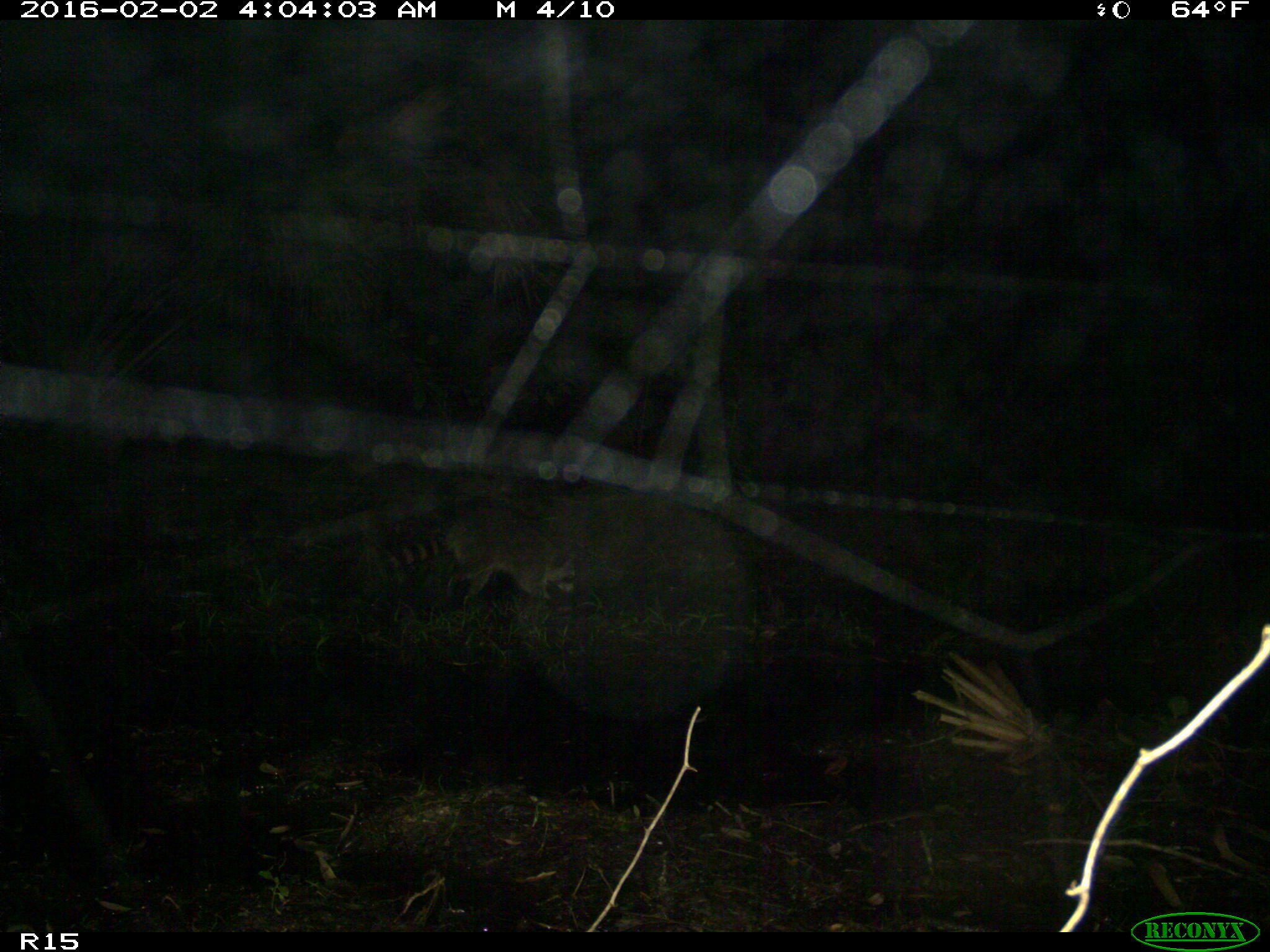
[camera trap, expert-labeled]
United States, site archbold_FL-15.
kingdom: Animalia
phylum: Chordata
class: Mammalia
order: Carnivora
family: Procyonidae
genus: Procyon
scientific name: Procyon lotor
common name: common raccoon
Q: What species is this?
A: Procyon lotor (common raccoon).